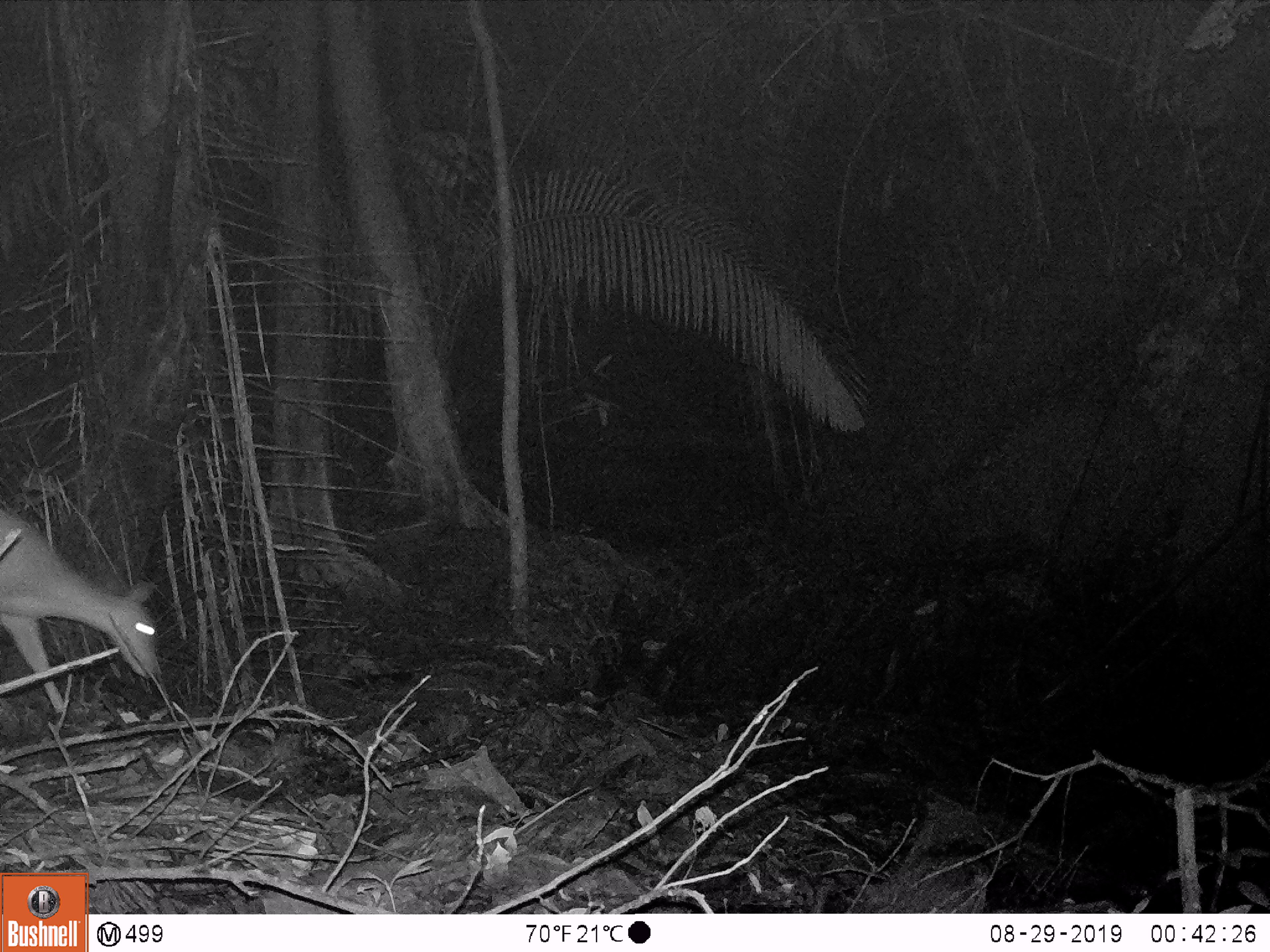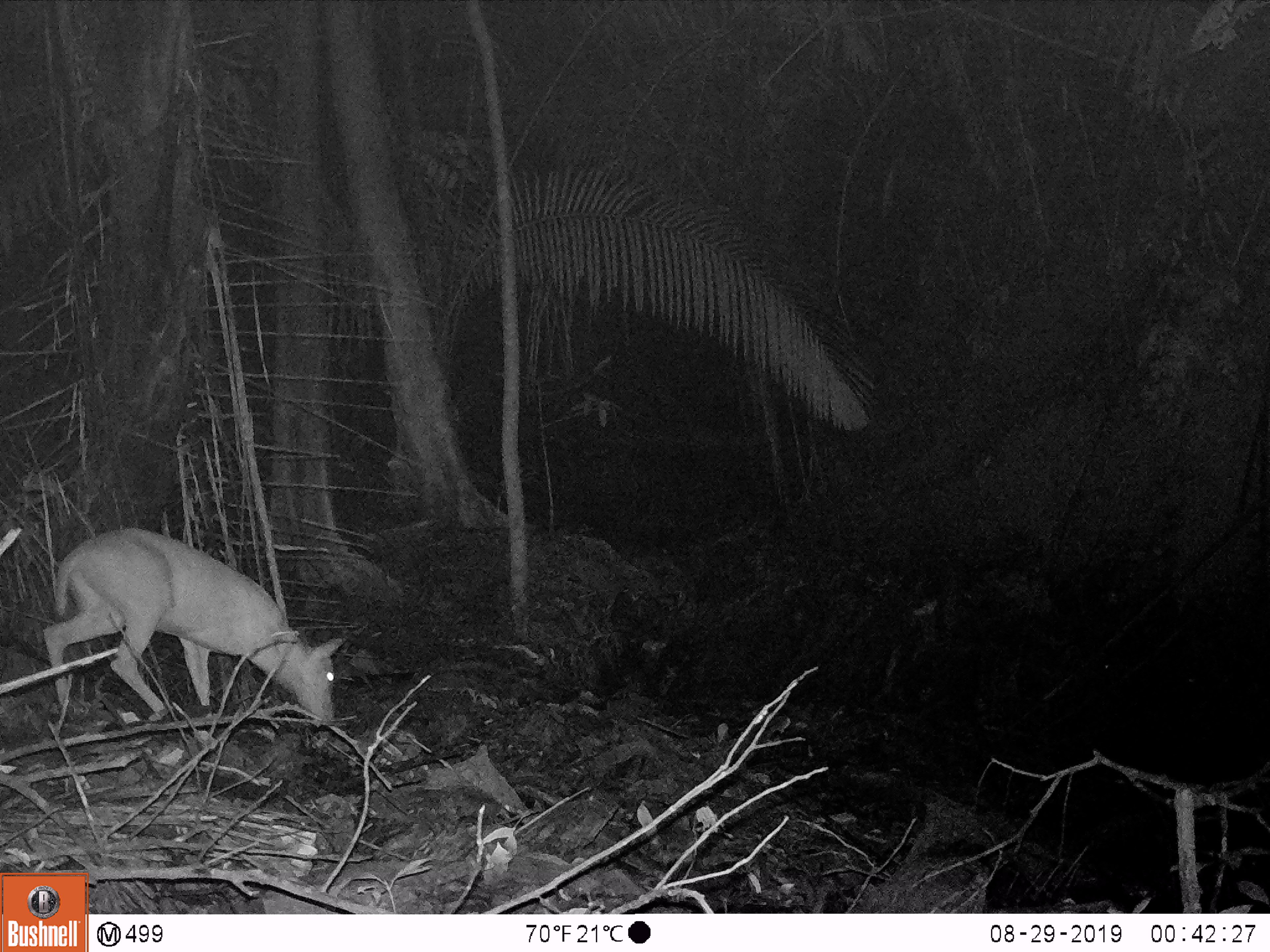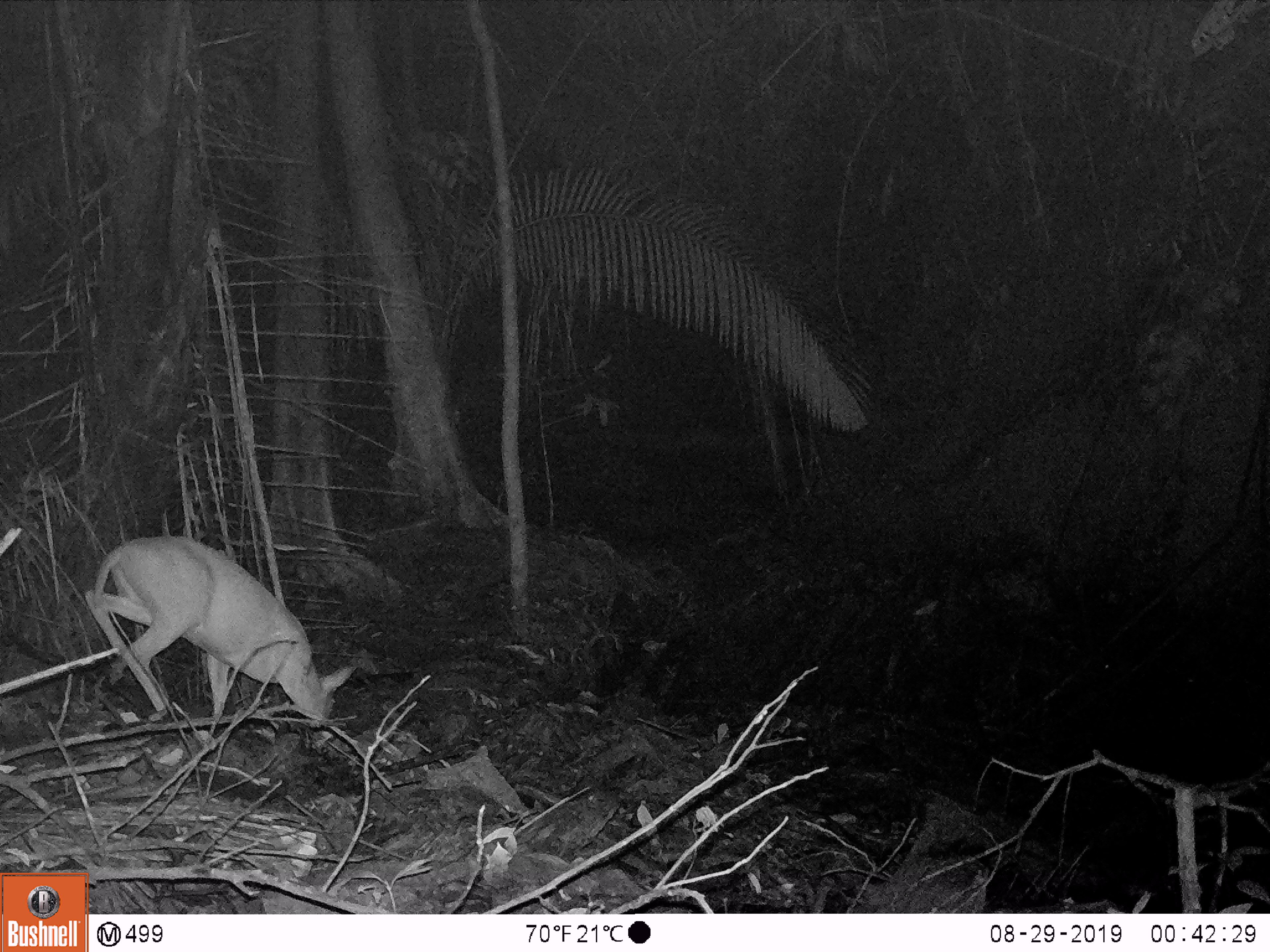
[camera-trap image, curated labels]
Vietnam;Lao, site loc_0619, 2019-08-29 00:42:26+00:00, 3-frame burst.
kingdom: Animalia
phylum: Chordata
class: Mammalia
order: Artiodactyla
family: Cervidae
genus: Muntiacus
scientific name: Muntiacus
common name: muntjacs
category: unidentified muntjac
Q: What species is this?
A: Unidentified muntjac (muntjacs) (Muntiacus).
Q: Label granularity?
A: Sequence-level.